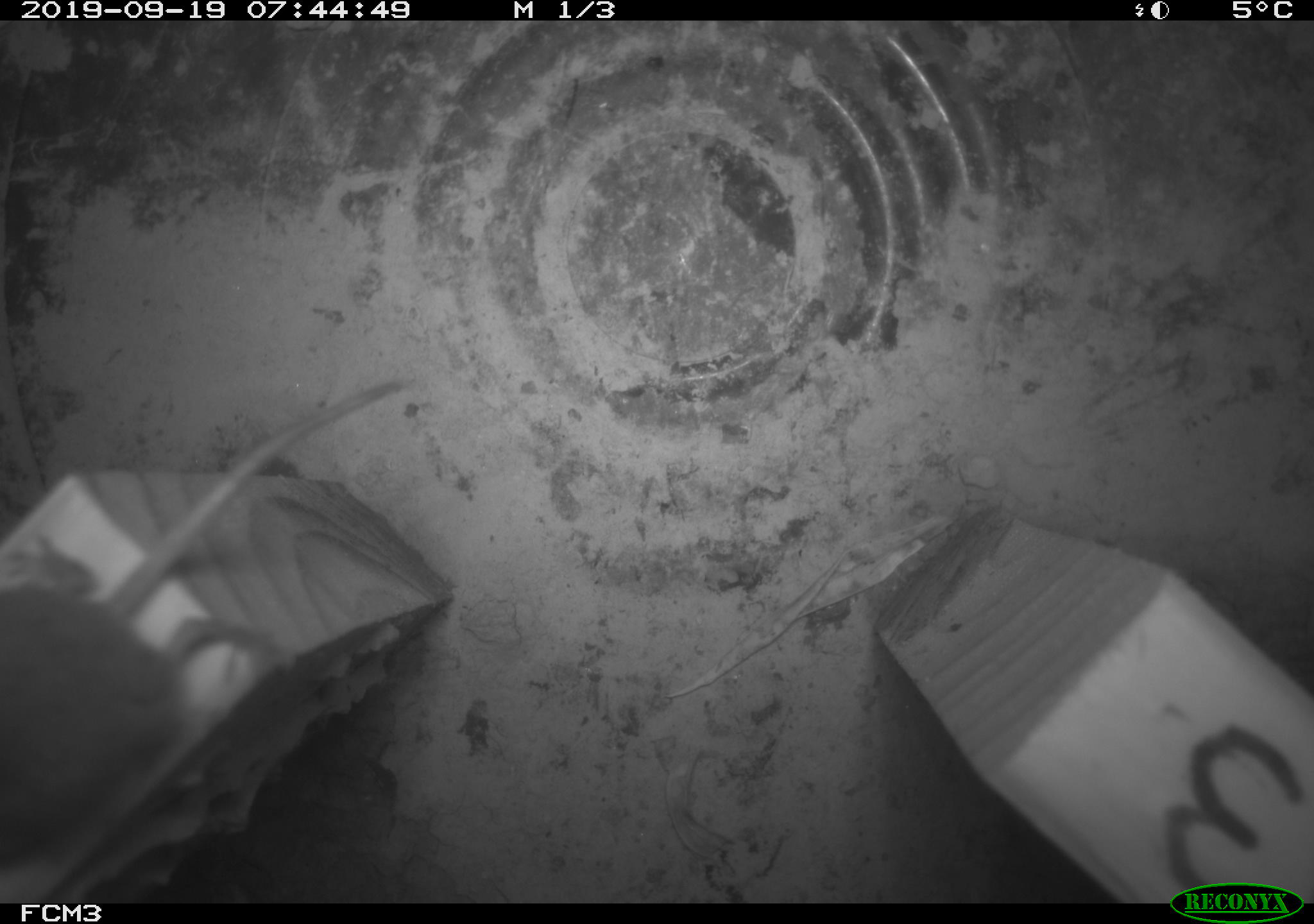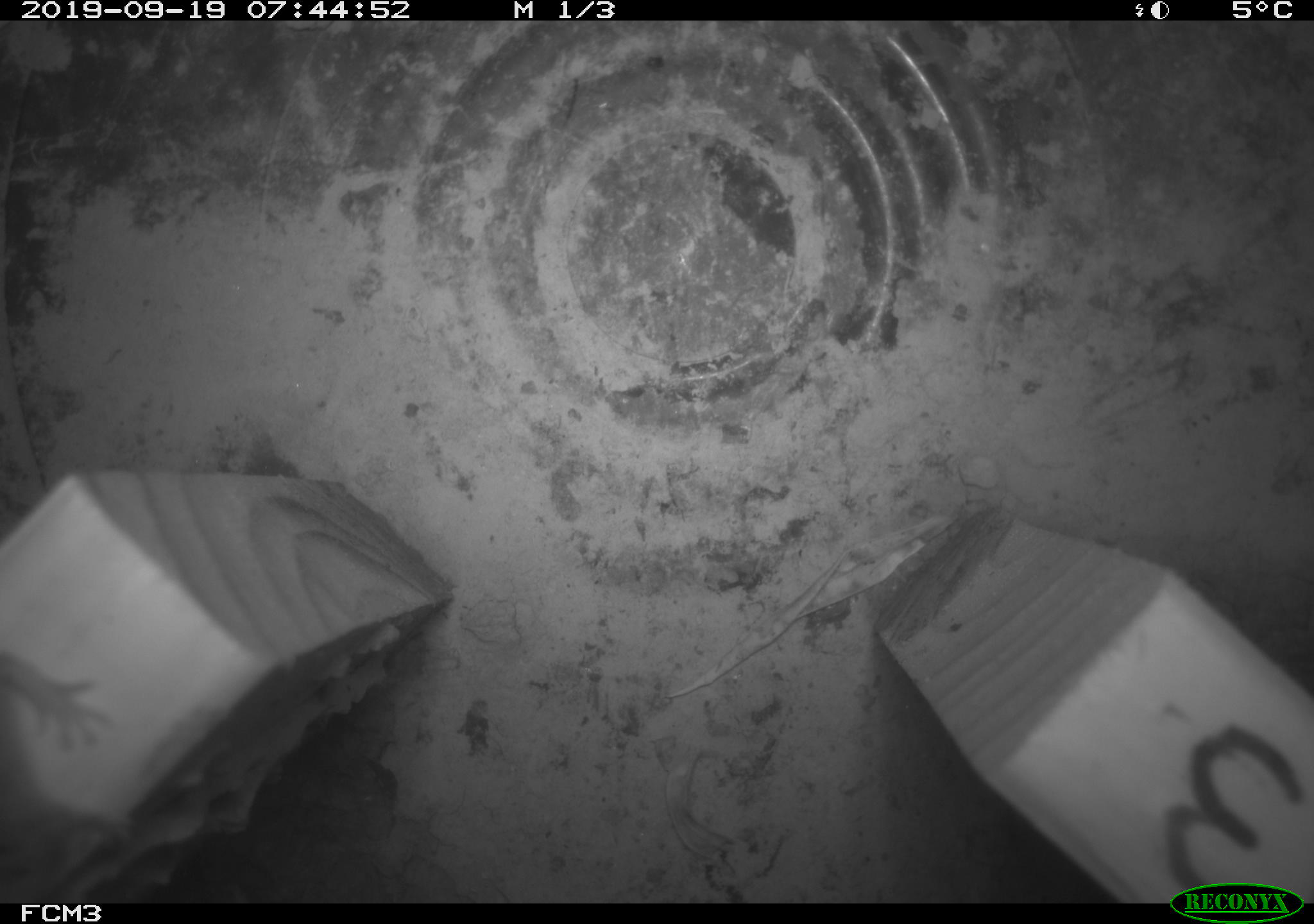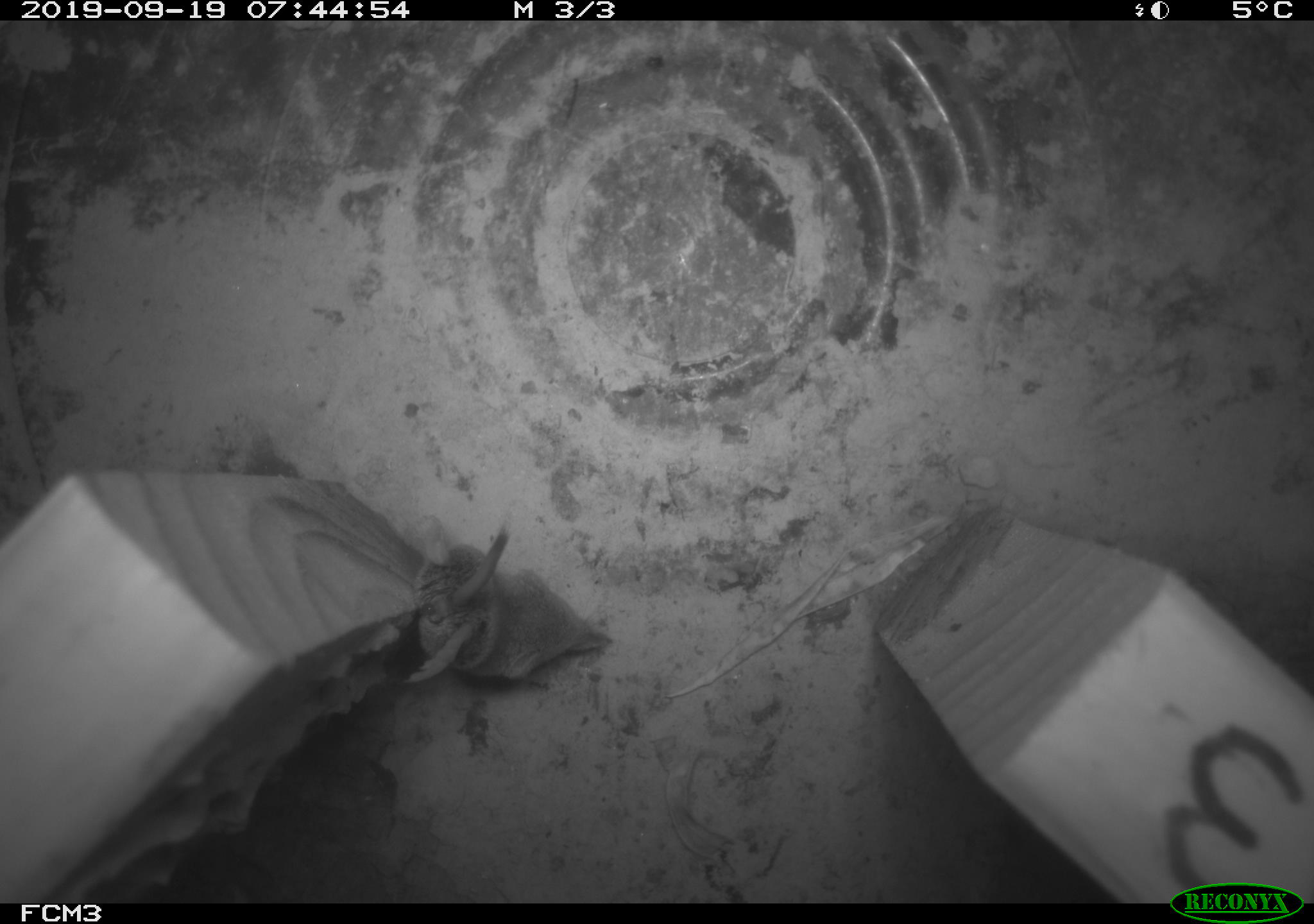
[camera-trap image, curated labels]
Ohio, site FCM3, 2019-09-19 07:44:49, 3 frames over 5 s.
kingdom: Animalia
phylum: Chordata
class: Mammalia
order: Eulipotyphla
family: Soricidae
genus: Sorex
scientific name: Sorex cinereus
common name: masked shrew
Masked shrew (Sorex cinereus).